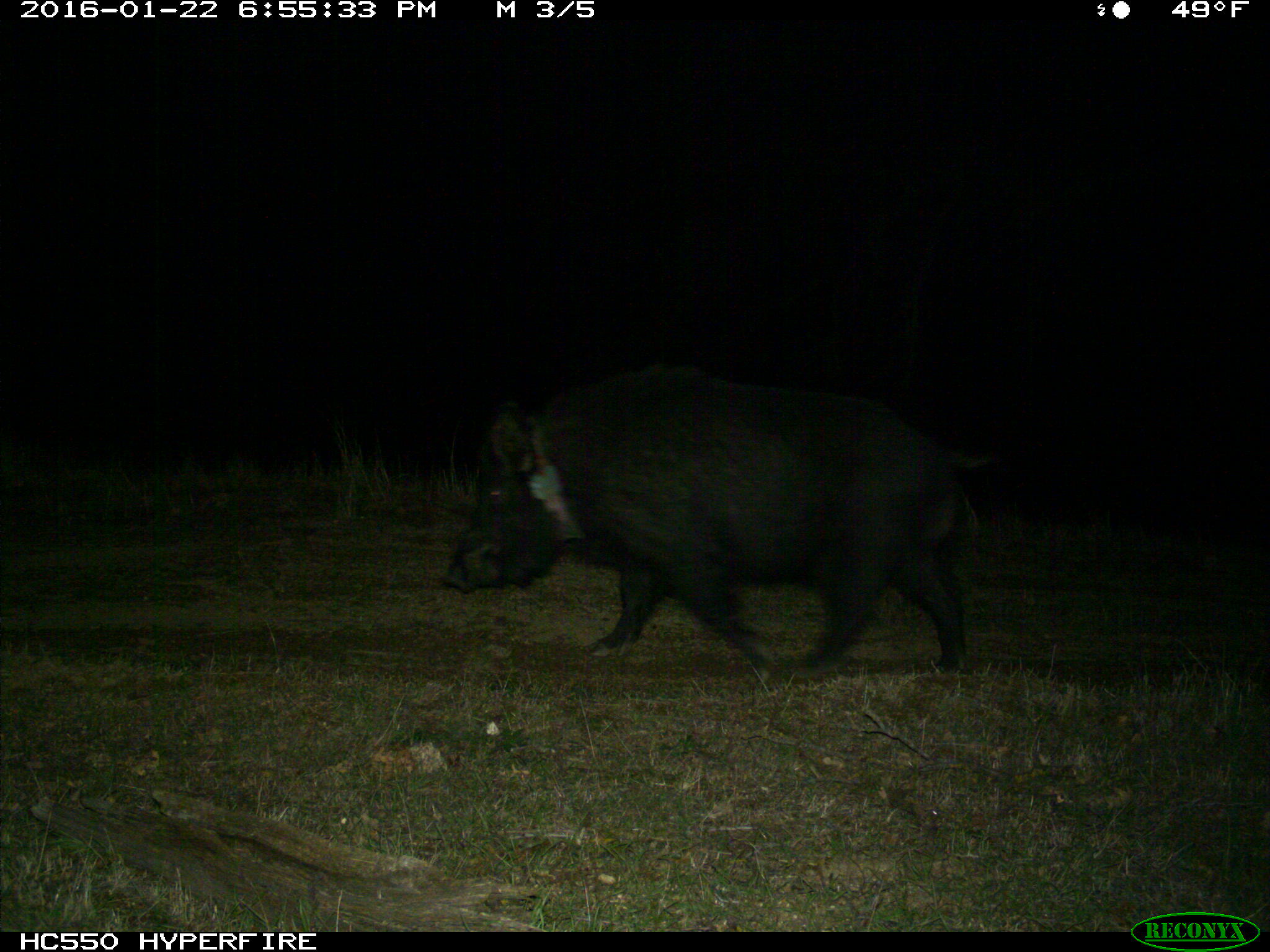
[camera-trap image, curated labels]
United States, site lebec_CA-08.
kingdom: Animalia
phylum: Chordata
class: Mammalia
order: Artiodactyla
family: Suidae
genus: Sus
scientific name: Sus scrofa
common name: wild boar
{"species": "Sus scrofa (wild boar)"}